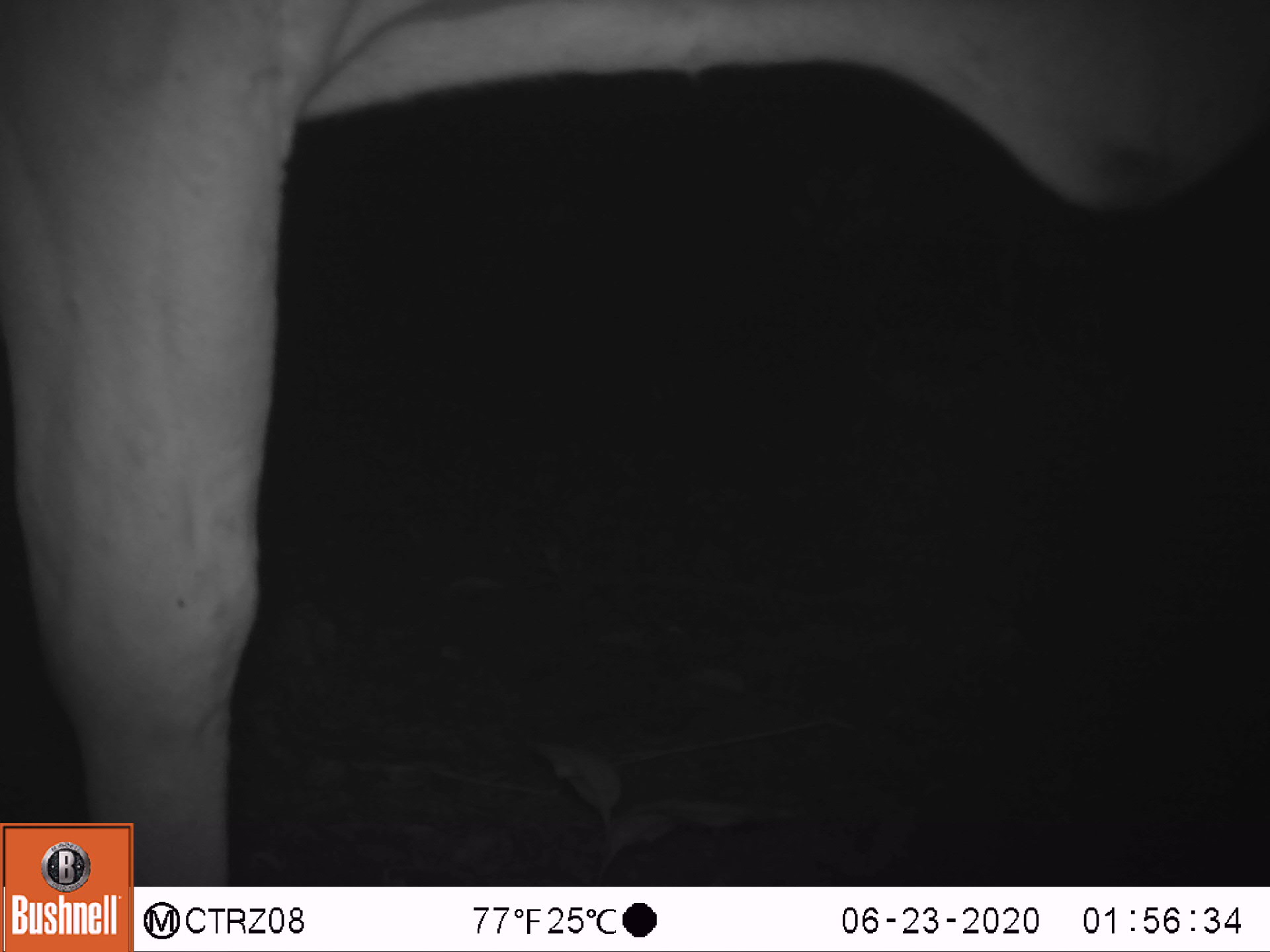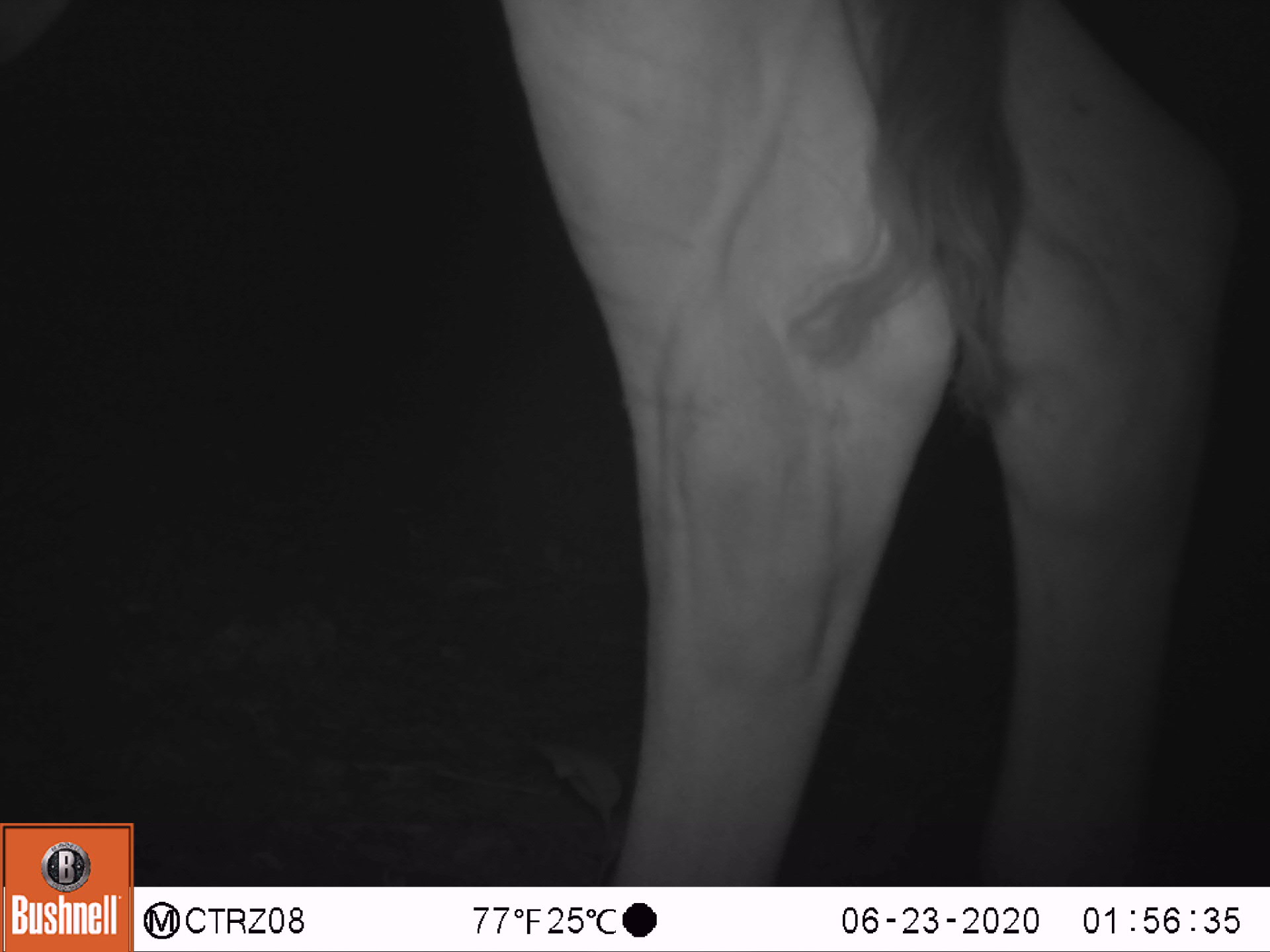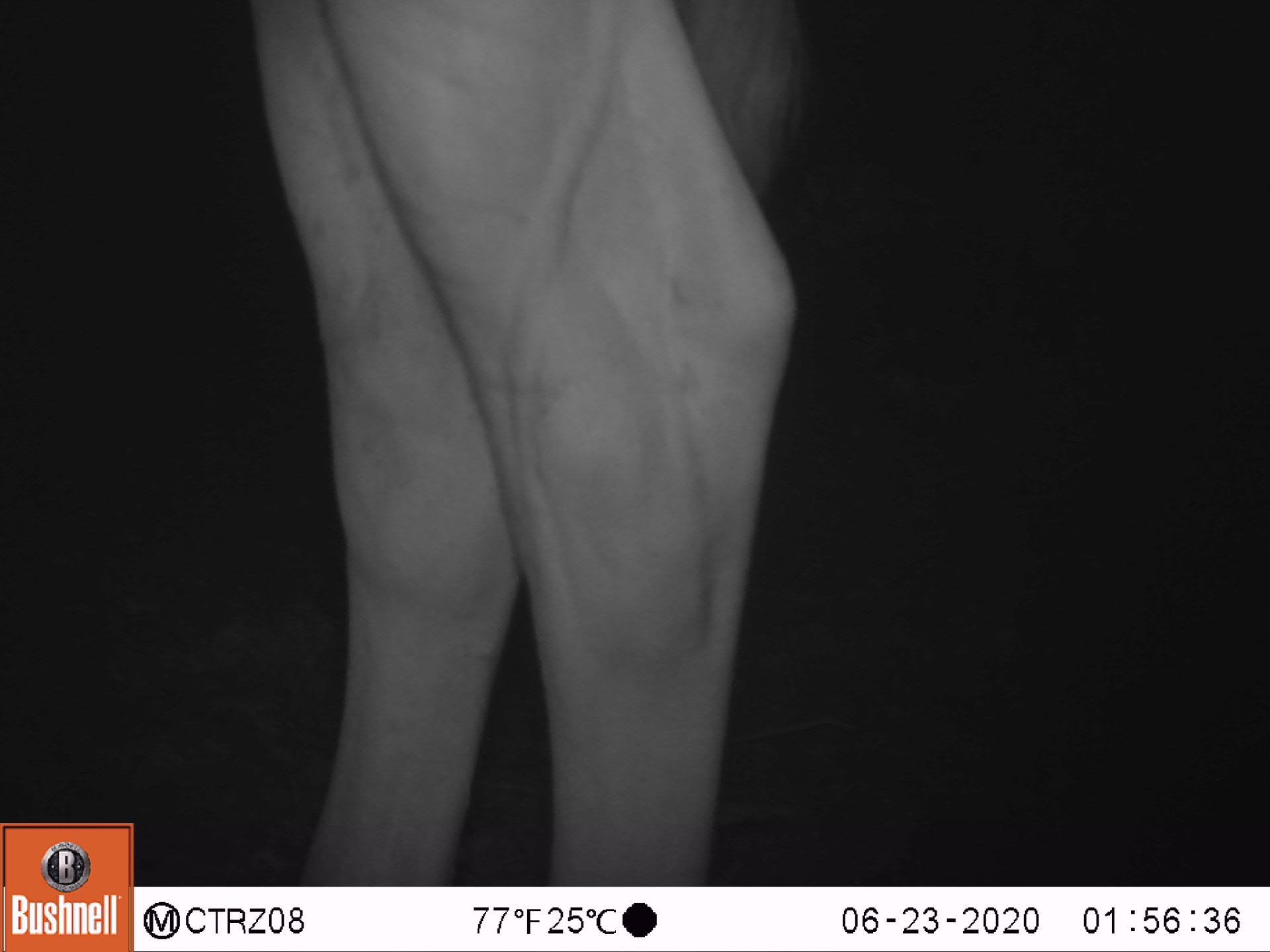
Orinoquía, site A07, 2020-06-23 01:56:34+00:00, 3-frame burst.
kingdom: Animalia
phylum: Chordata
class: Mammalia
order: Artiodactyla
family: Bovidae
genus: Bos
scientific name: Bos taurus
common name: cow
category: cattle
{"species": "cattle (cow) (Bos taurus)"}